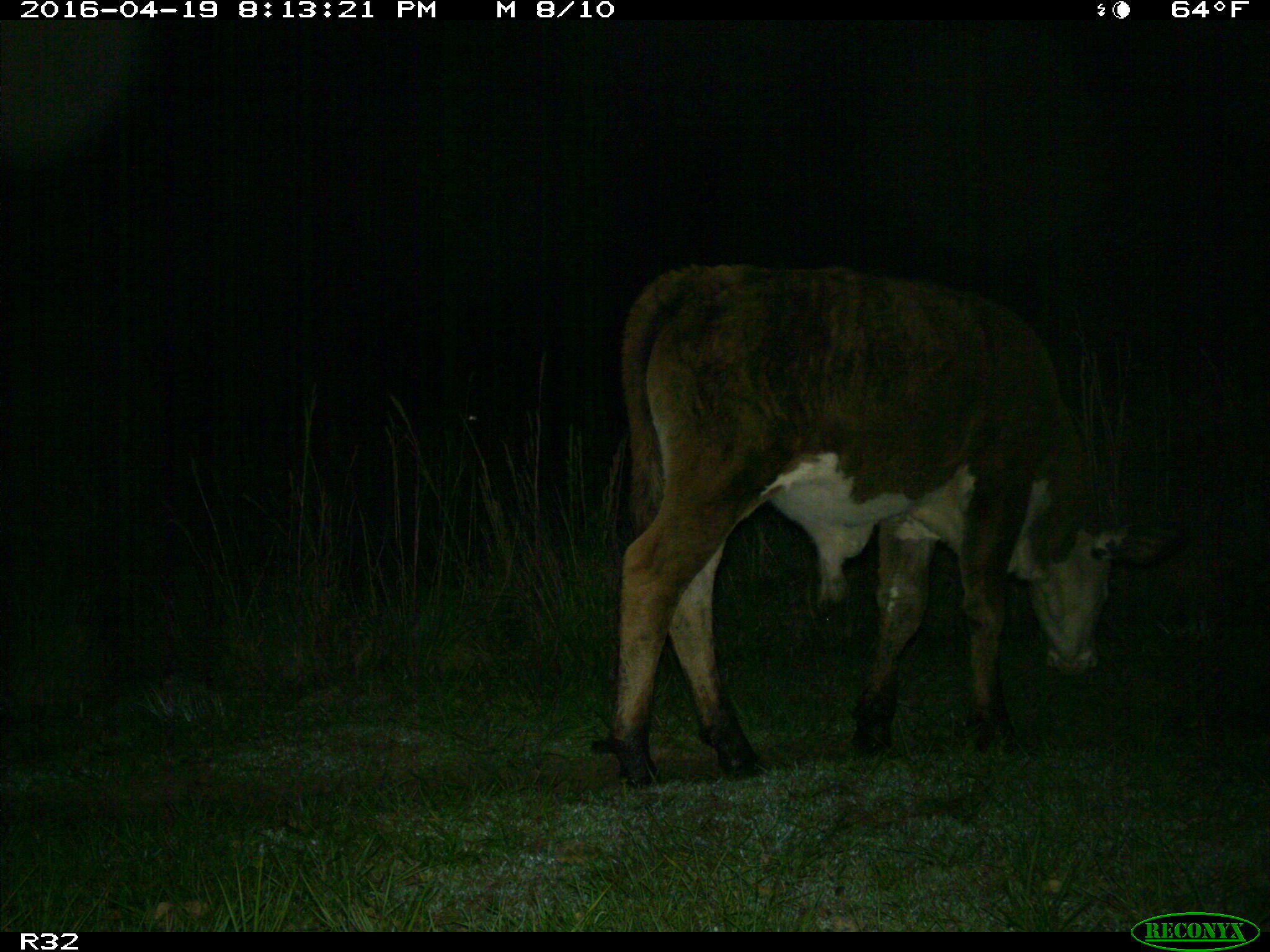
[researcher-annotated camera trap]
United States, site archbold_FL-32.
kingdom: Animalia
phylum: Chordata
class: Mammalia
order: Artiodactyla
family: Bovidae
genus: Bos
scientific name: Bos taurus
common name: domestic cow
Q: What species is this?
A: Bos taurus (domestic cow).